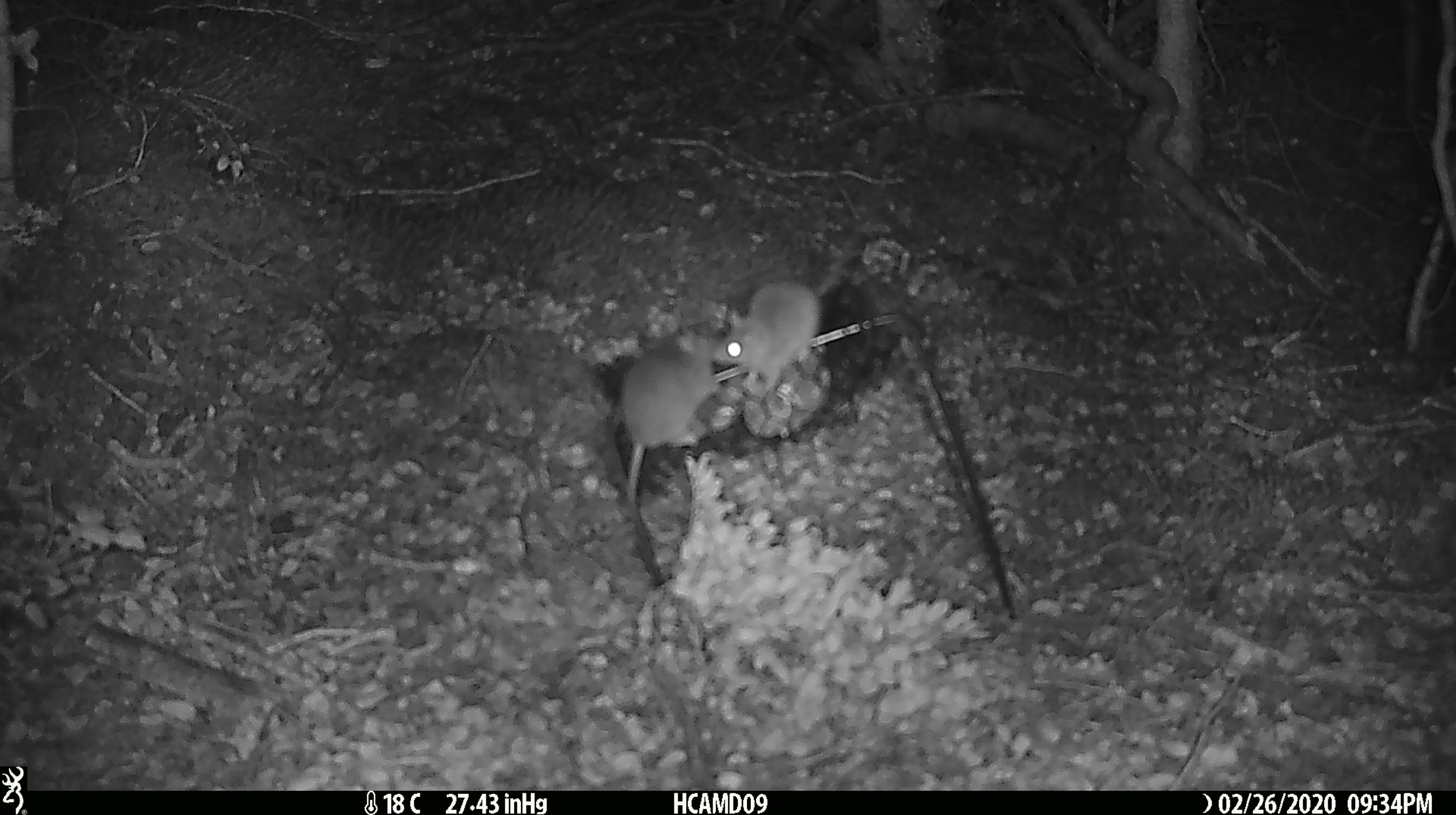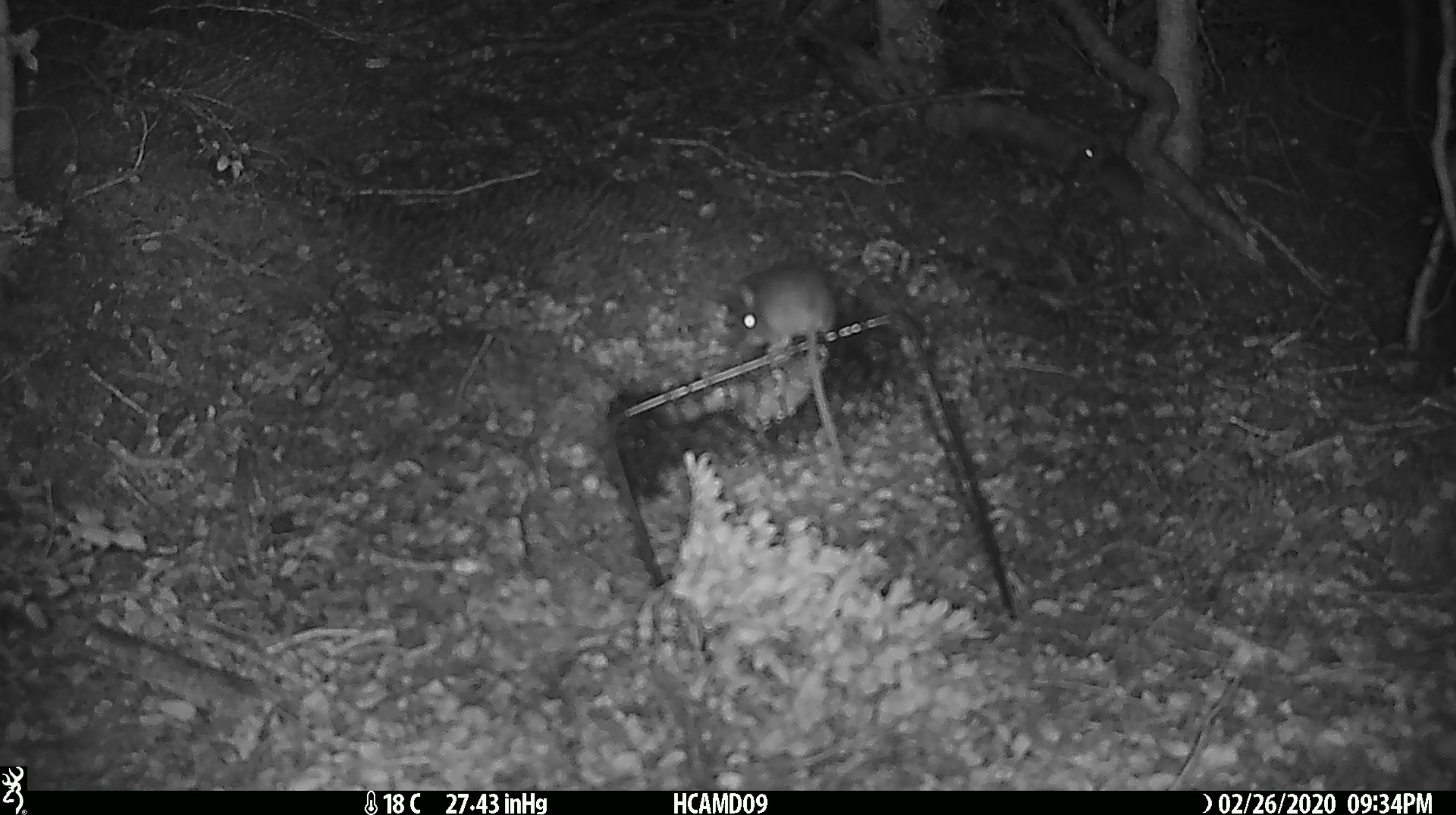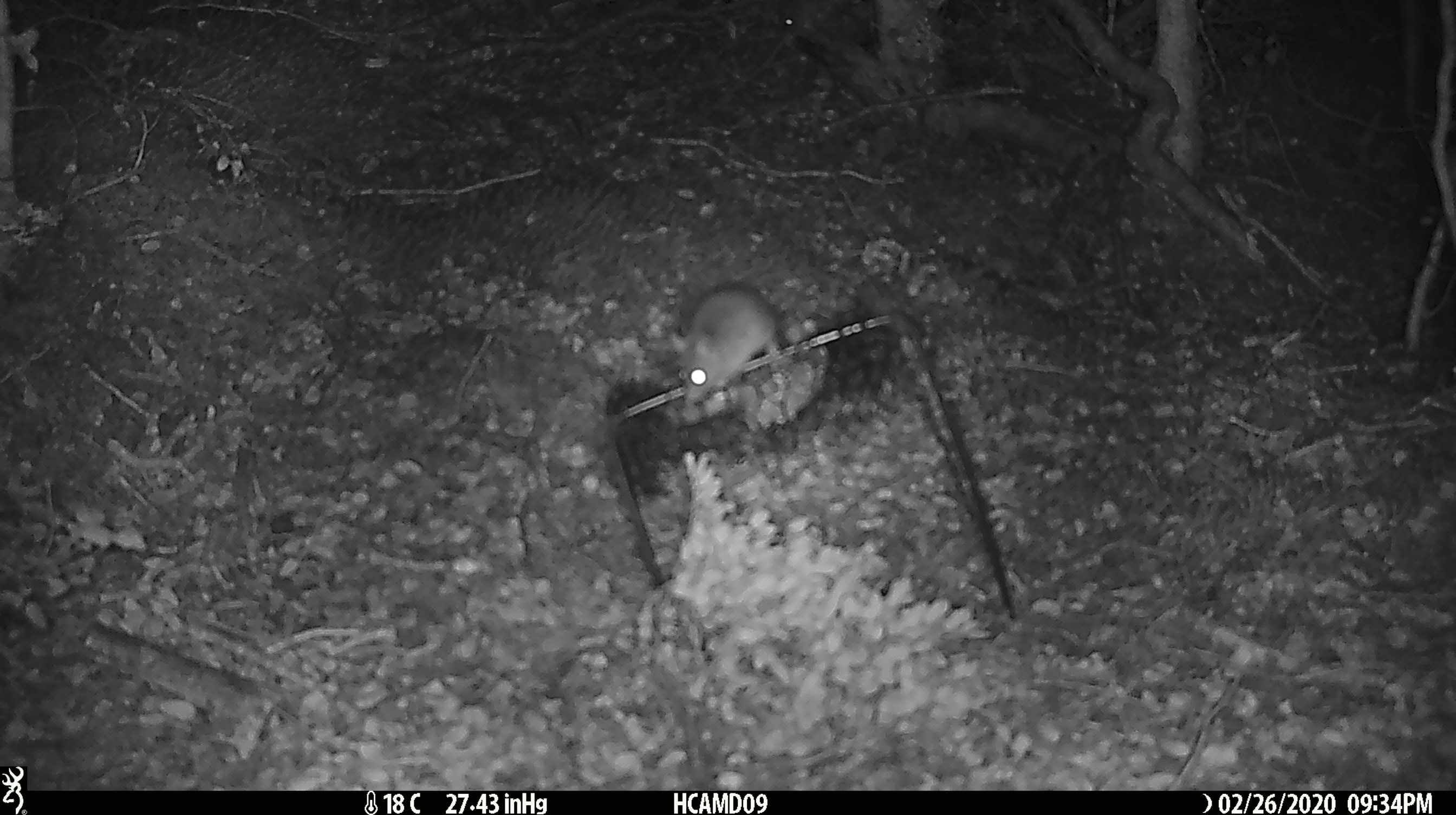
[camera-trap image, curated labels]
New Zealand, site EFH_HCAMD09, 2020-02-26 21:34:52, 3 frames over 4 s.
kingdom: Animalia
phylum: Chordata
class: Mammalia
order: Rodentia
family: Muridae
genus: Mus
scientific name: Mus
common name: mouse